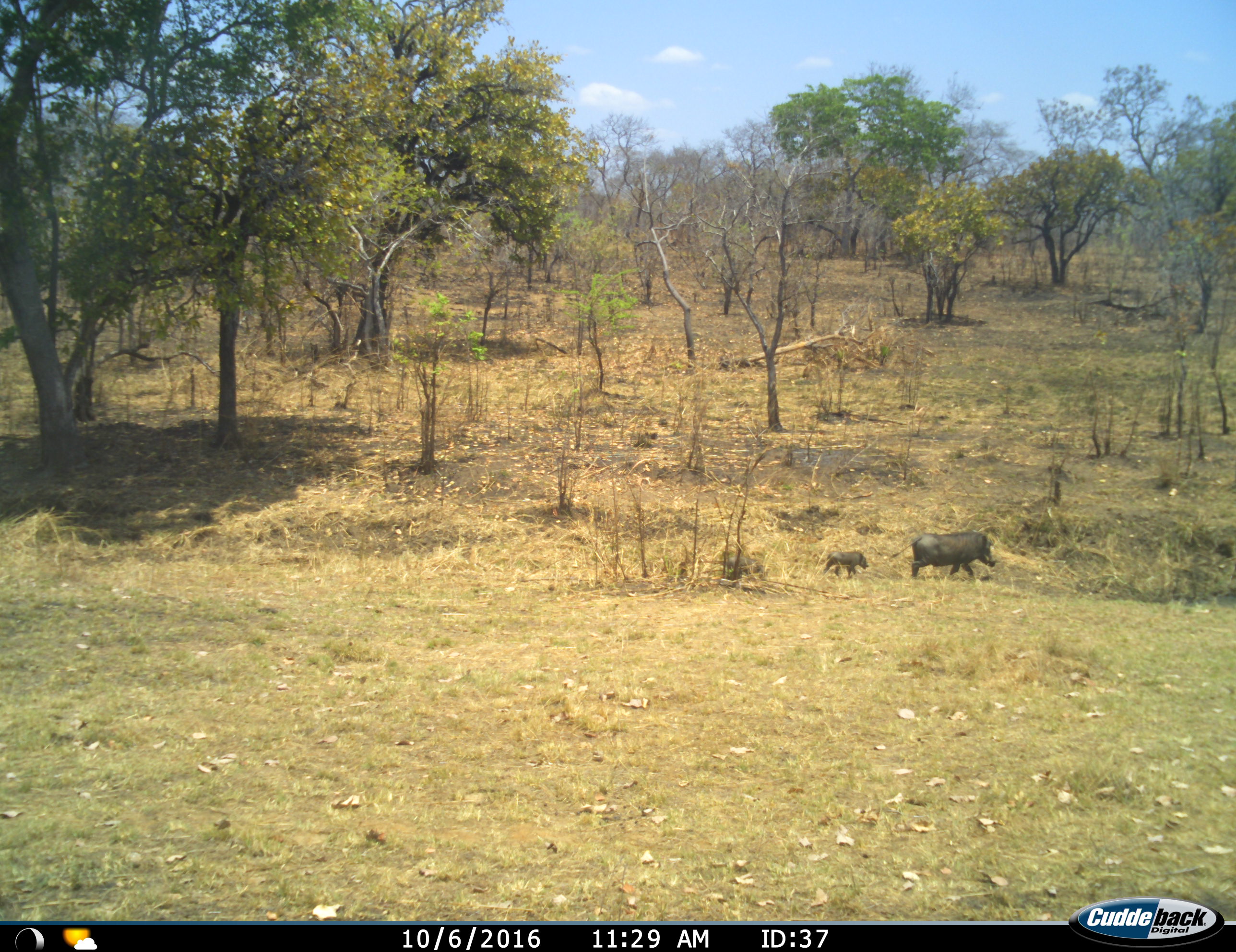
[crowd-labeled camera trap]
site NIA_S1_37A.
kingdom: Animalia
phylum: Chordata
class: Mammalia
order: Artiodactyla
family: Suidae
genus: Phacochoerus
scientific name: Phacochoerus africanus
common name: warthog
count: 2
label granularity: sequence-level